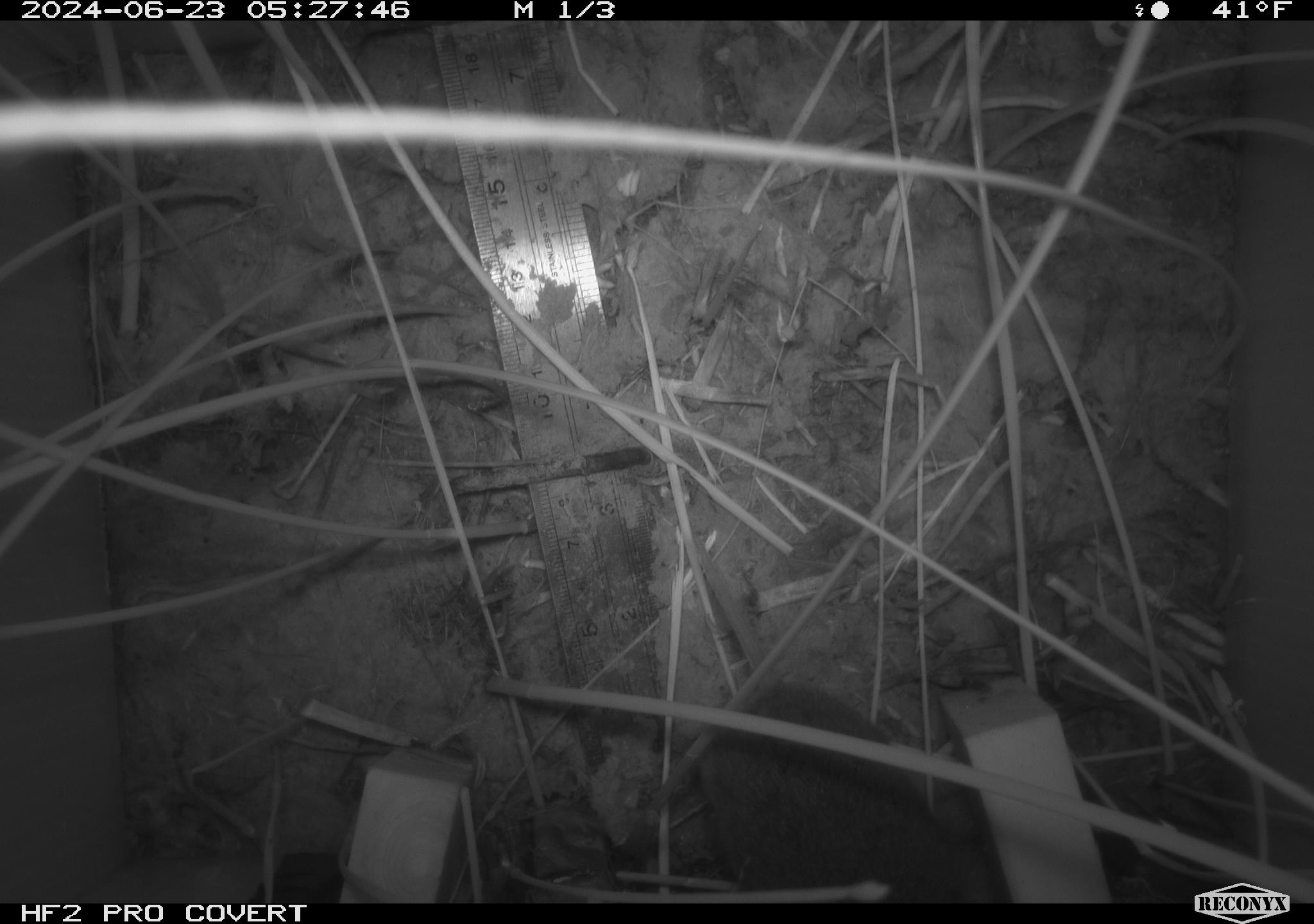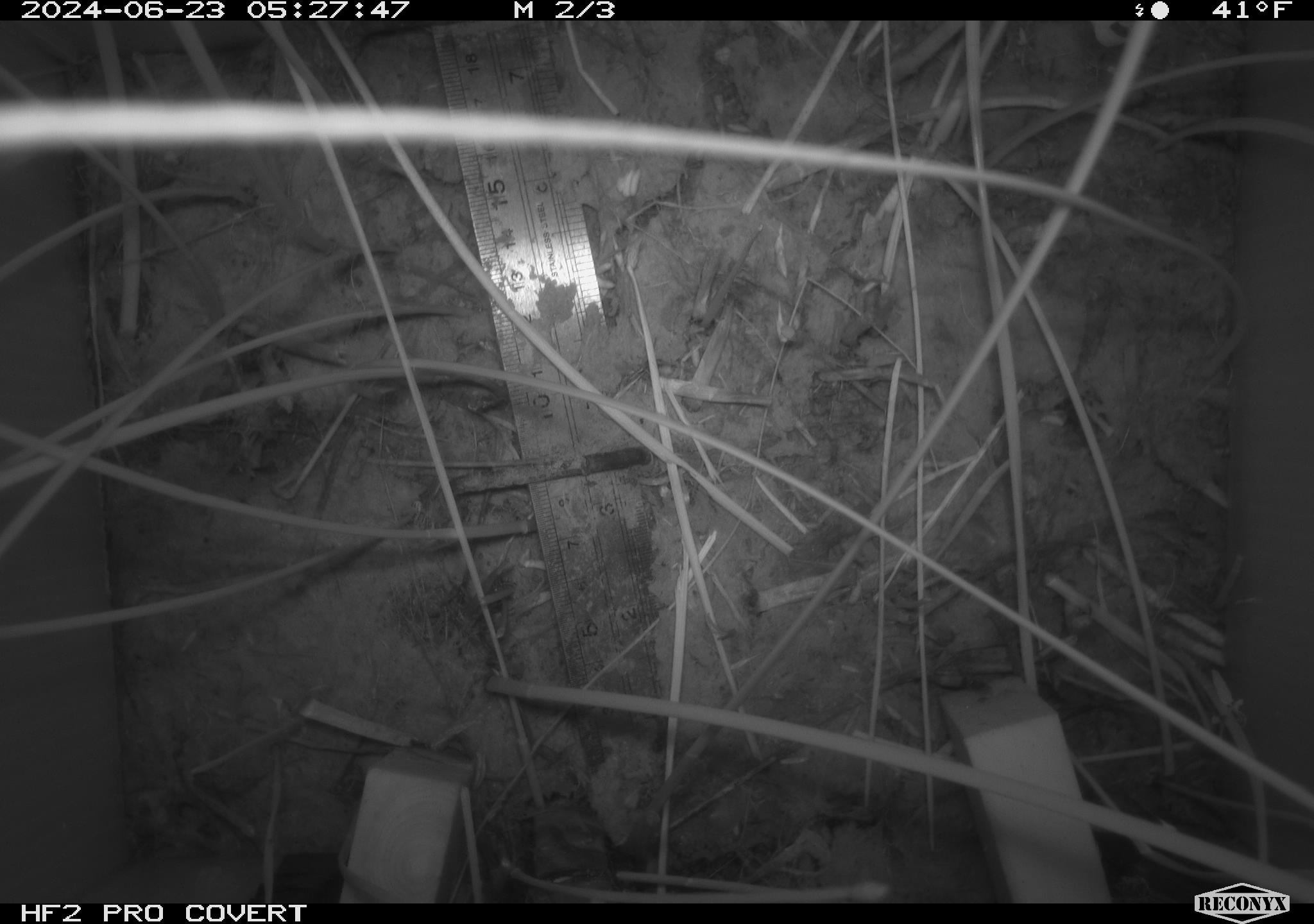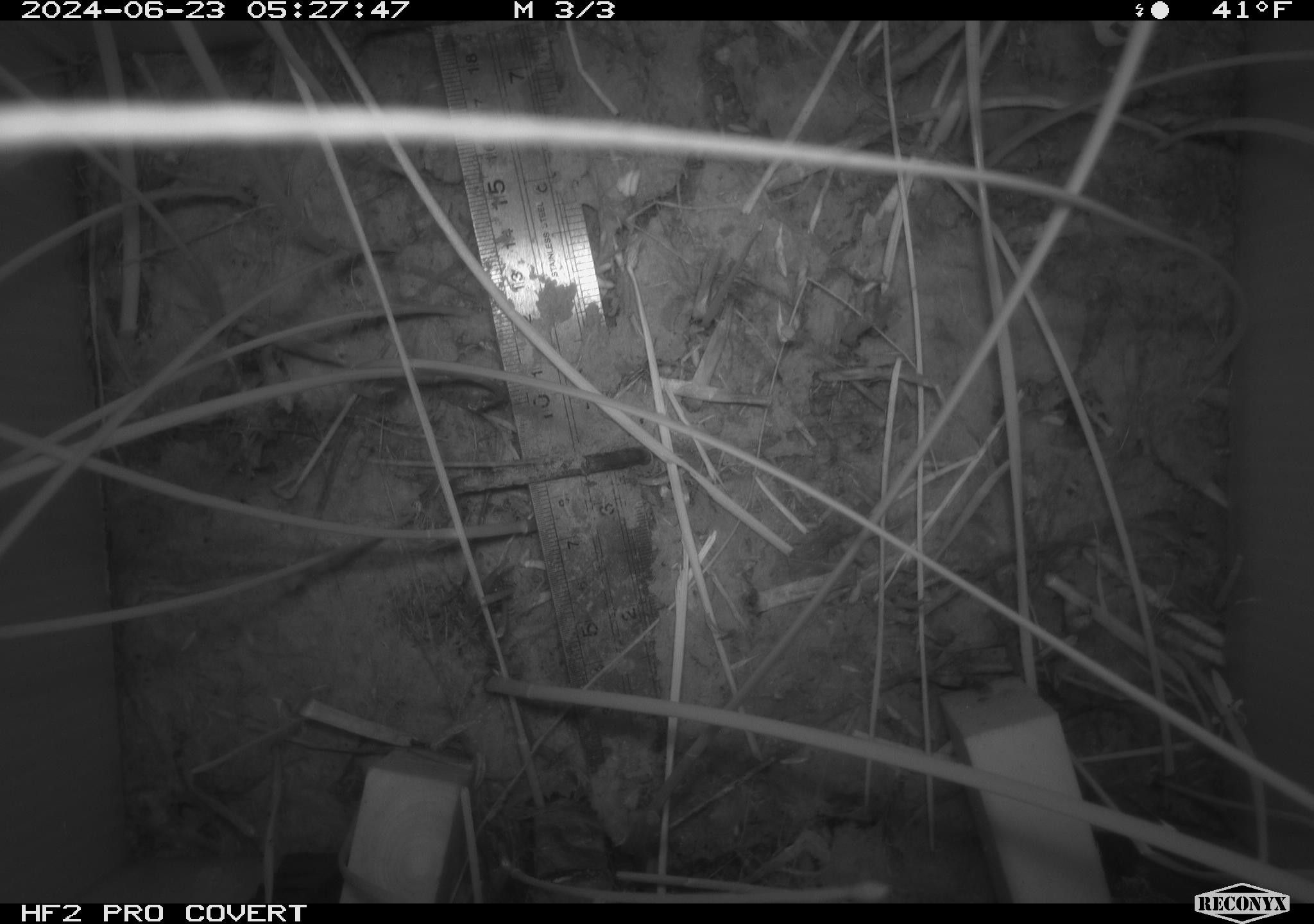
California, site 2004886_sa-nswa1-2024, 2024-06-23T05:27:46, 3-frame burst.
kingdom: Animalia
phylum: Chordata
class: Mammalia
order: Rodentia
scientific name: Rodentia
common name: rodent